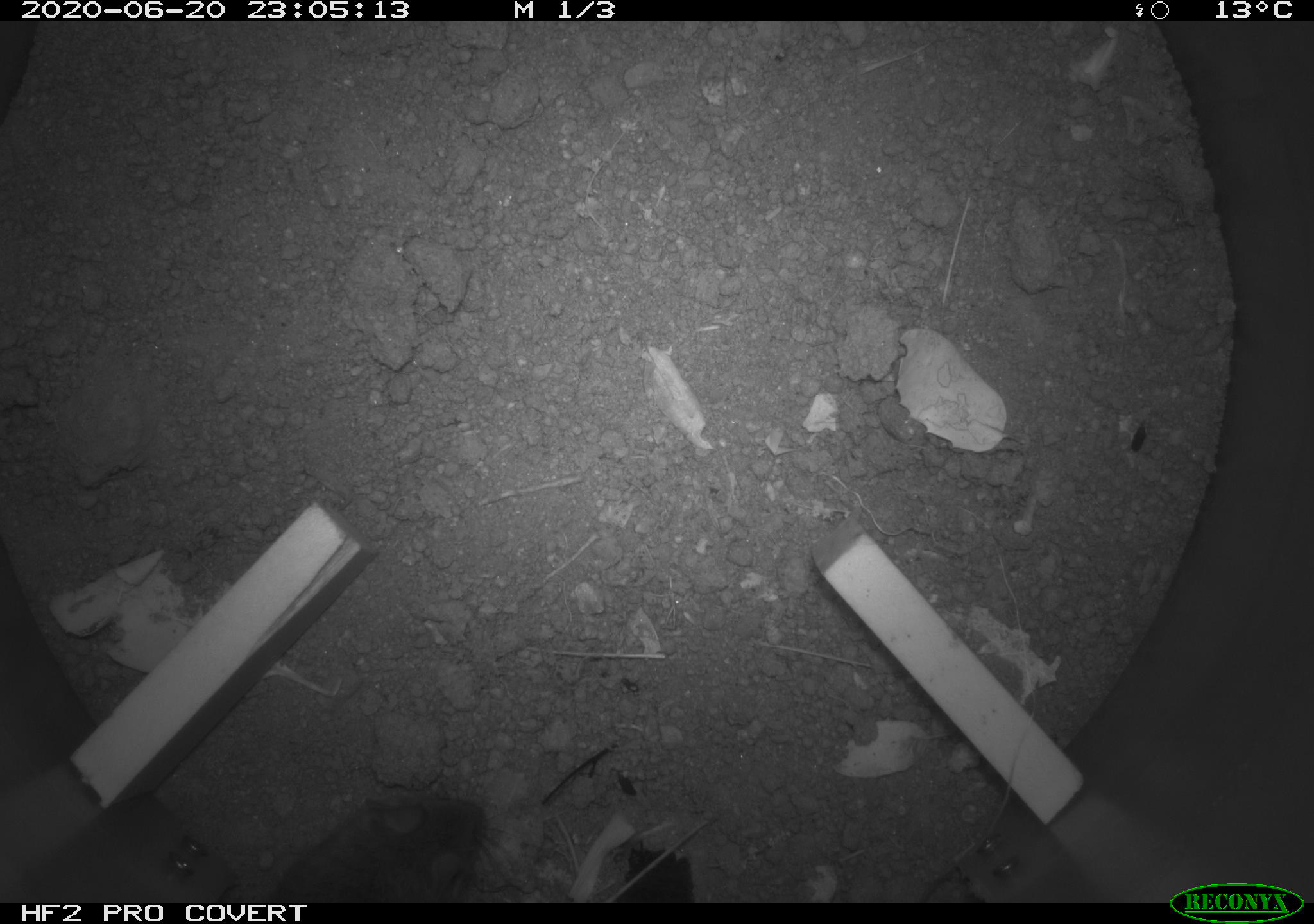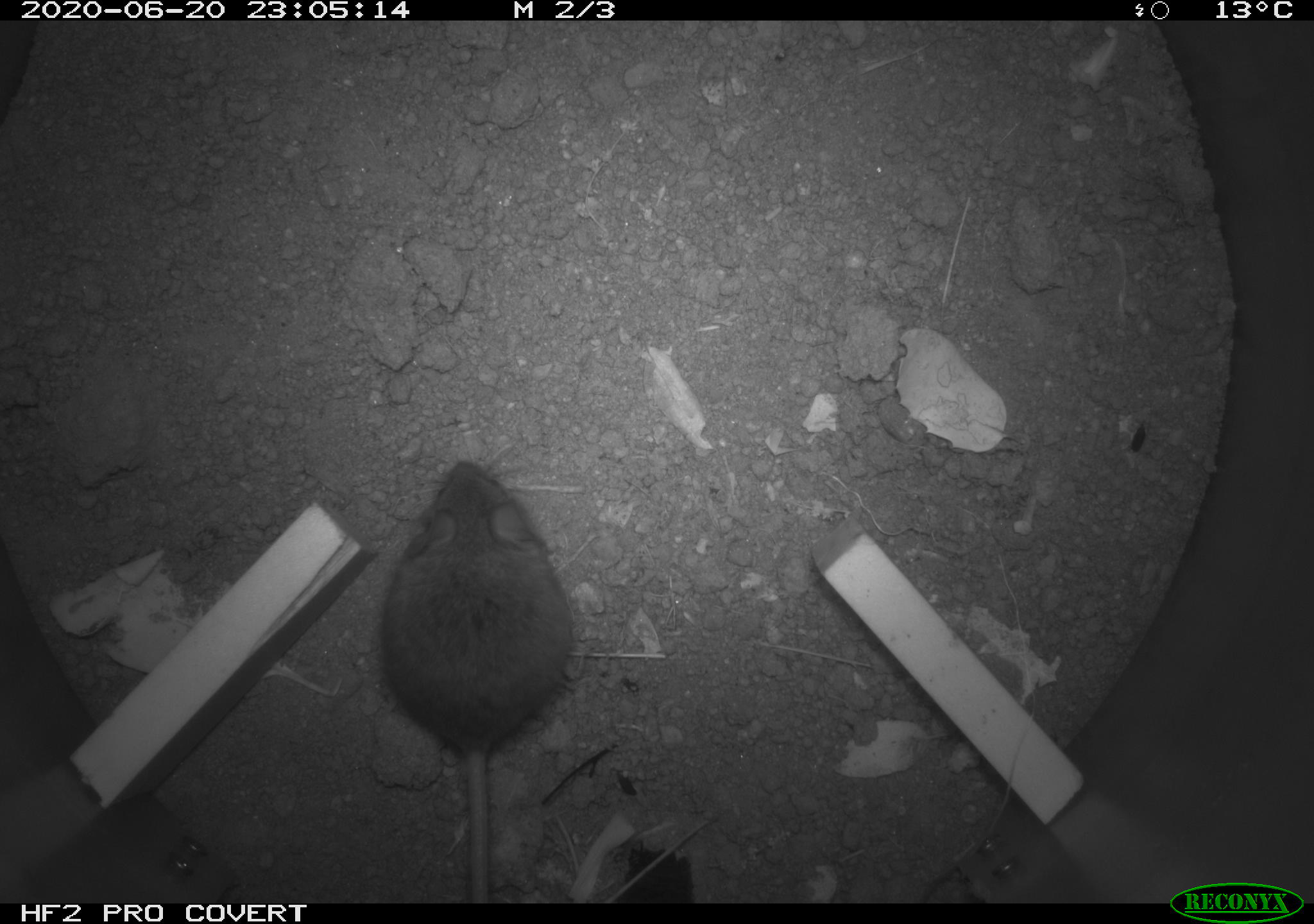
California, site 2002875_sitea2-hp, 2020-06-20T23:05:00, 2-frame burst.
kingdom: Animalia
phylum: Chordata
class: Mammalia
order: Rodentia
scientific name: Rodentia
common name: mouse species